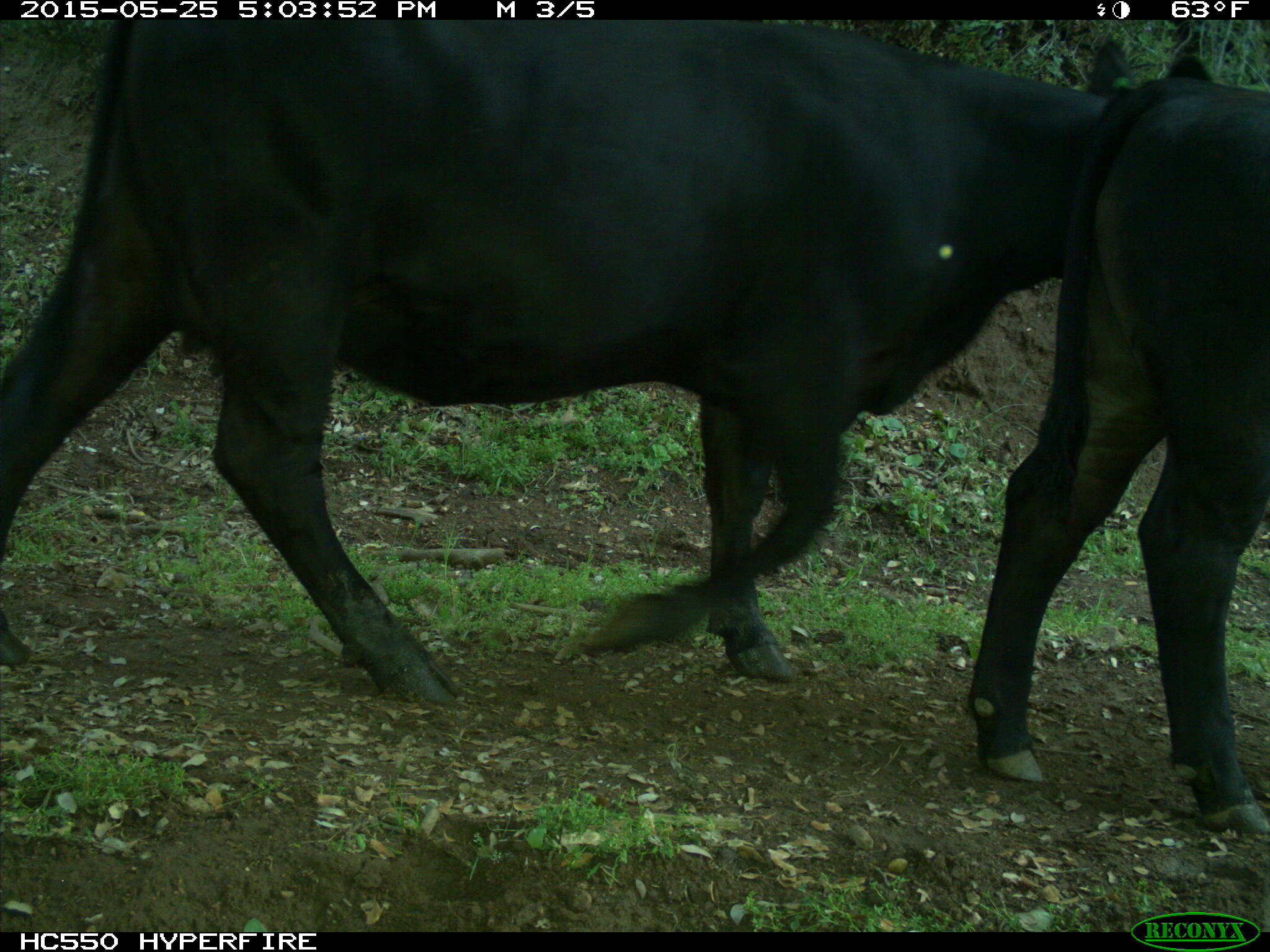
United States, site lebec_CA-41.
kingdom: Animalia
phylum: Chordata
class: Mammalia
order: Artiodactyla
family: Bovidae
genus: Bos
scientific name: Bos taurus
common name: domestic cow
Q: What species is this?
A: Bos taurus (domestic cow).